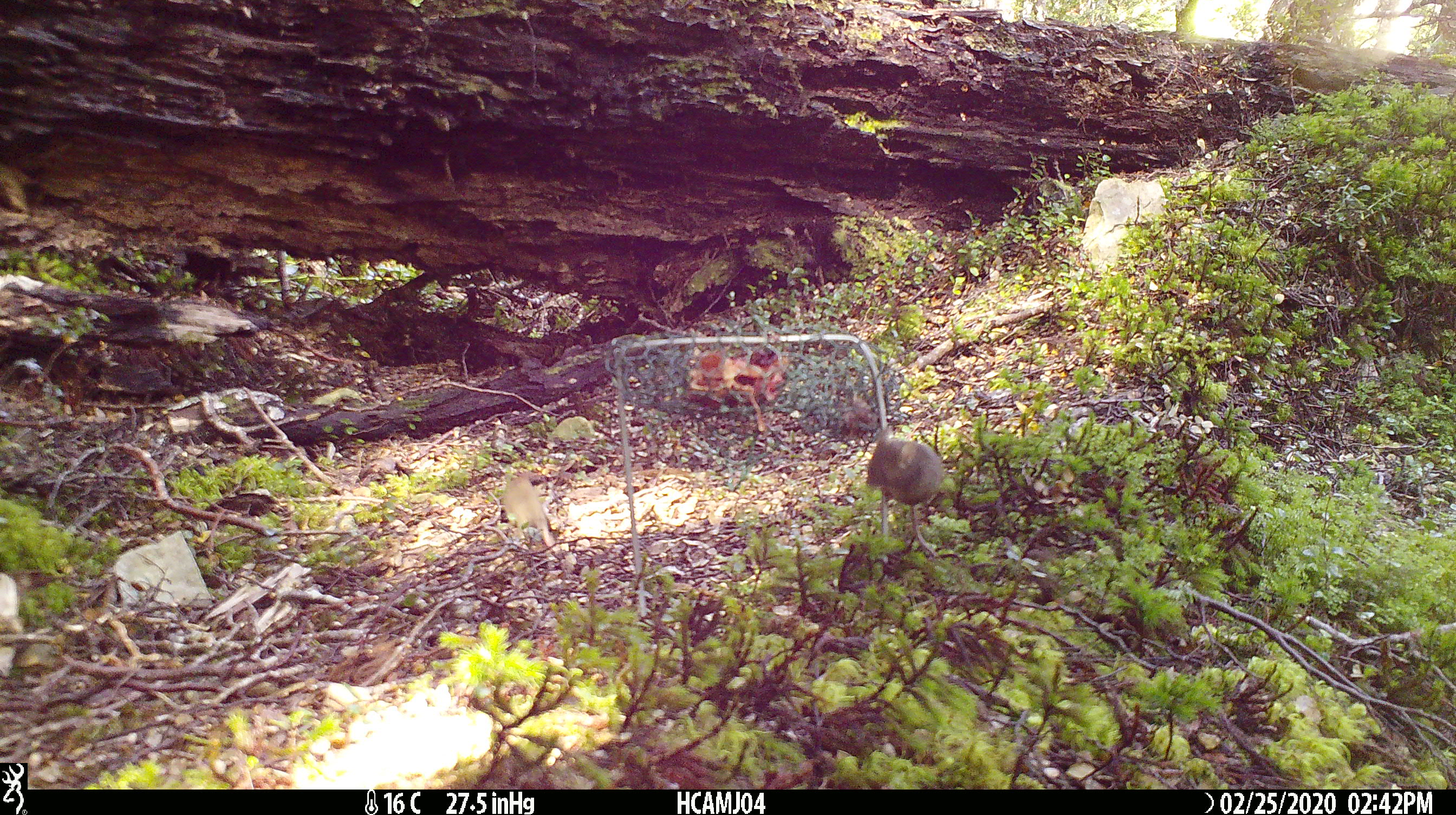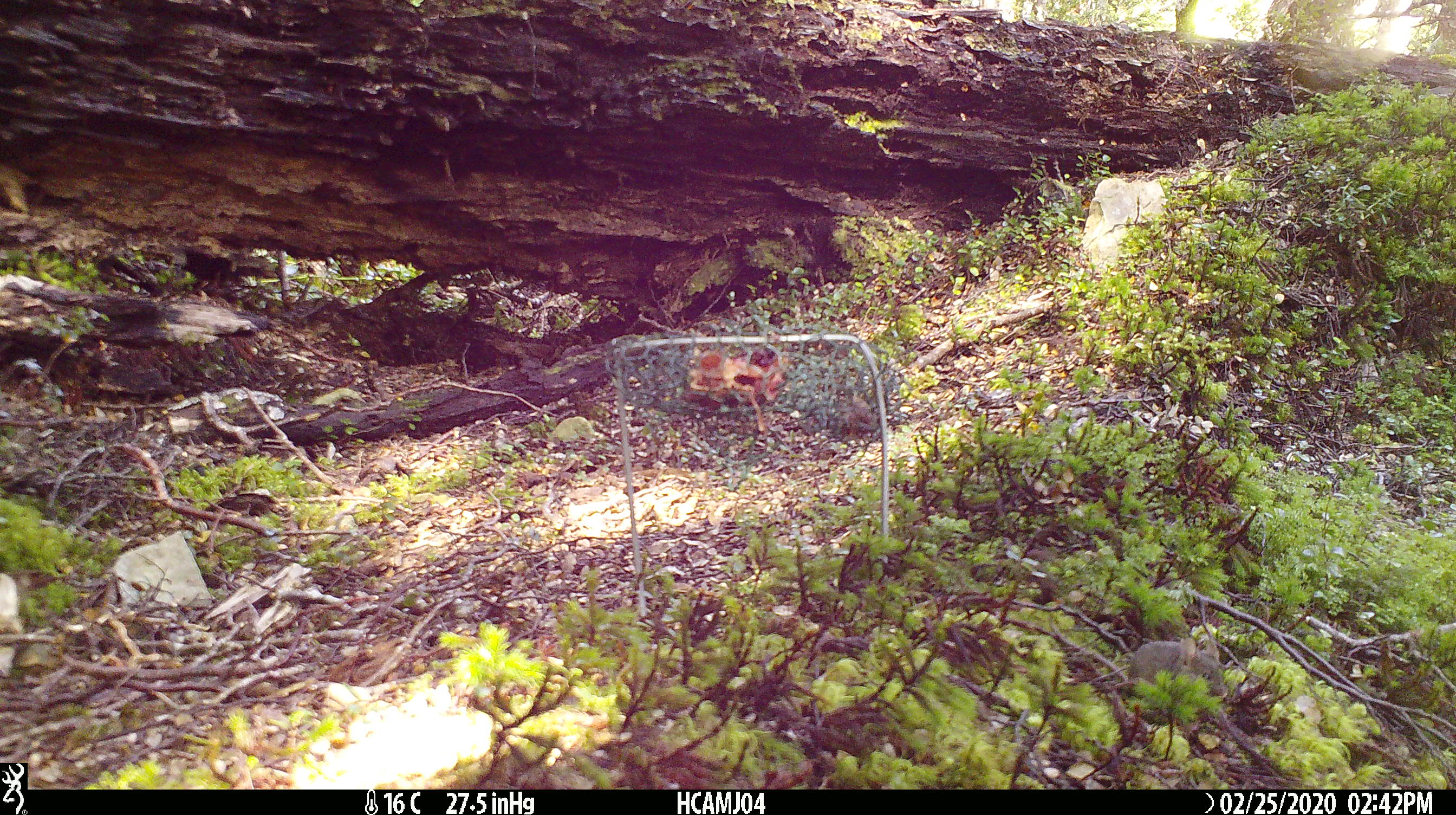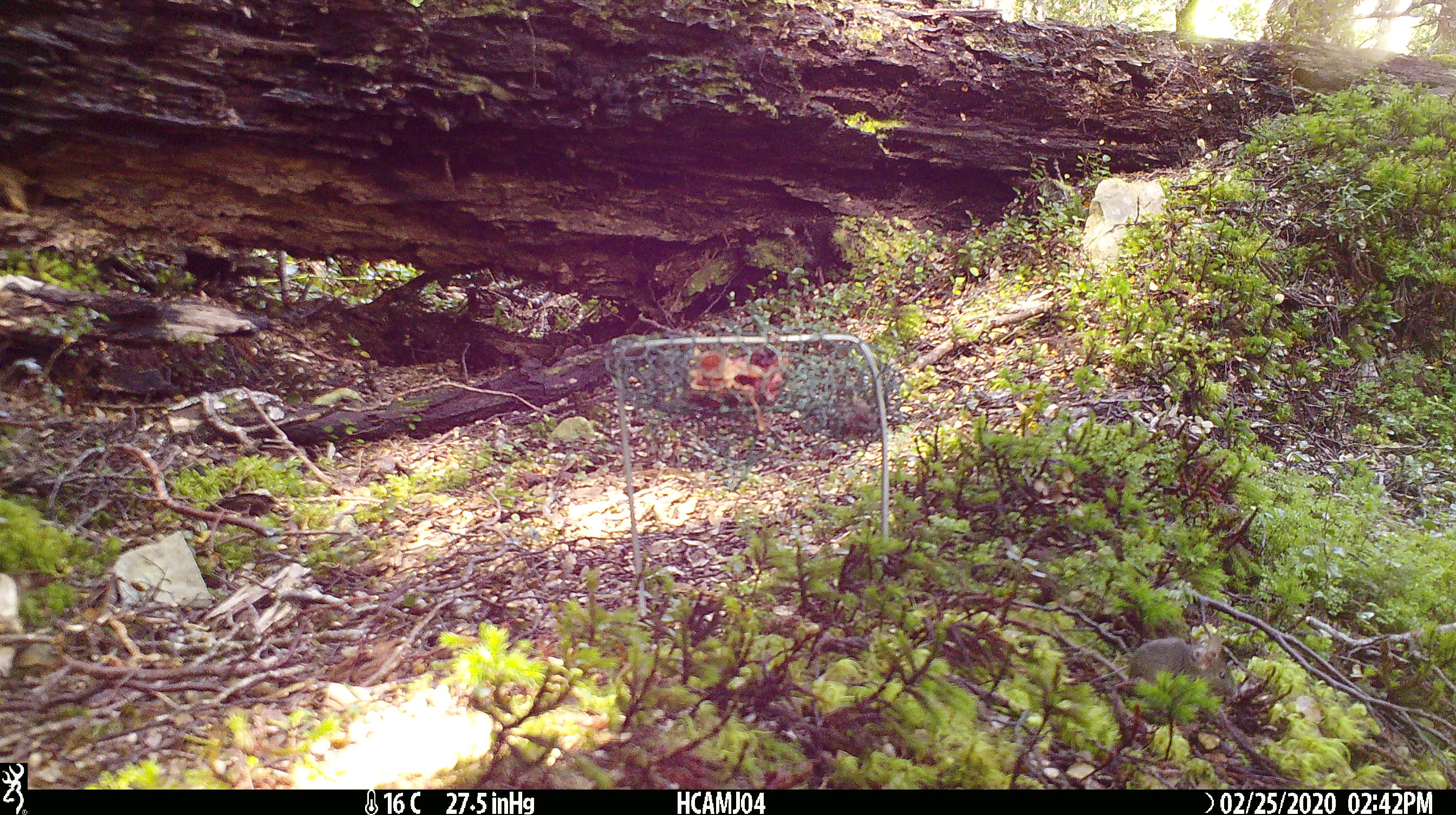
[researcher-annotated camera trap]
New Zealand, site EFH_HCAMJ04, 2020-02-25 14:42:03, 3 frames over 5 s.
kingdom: Animalia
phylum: Chordata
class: Mammalia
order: Rodentia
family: Muridae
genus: Mus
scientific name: Mus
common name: mouse